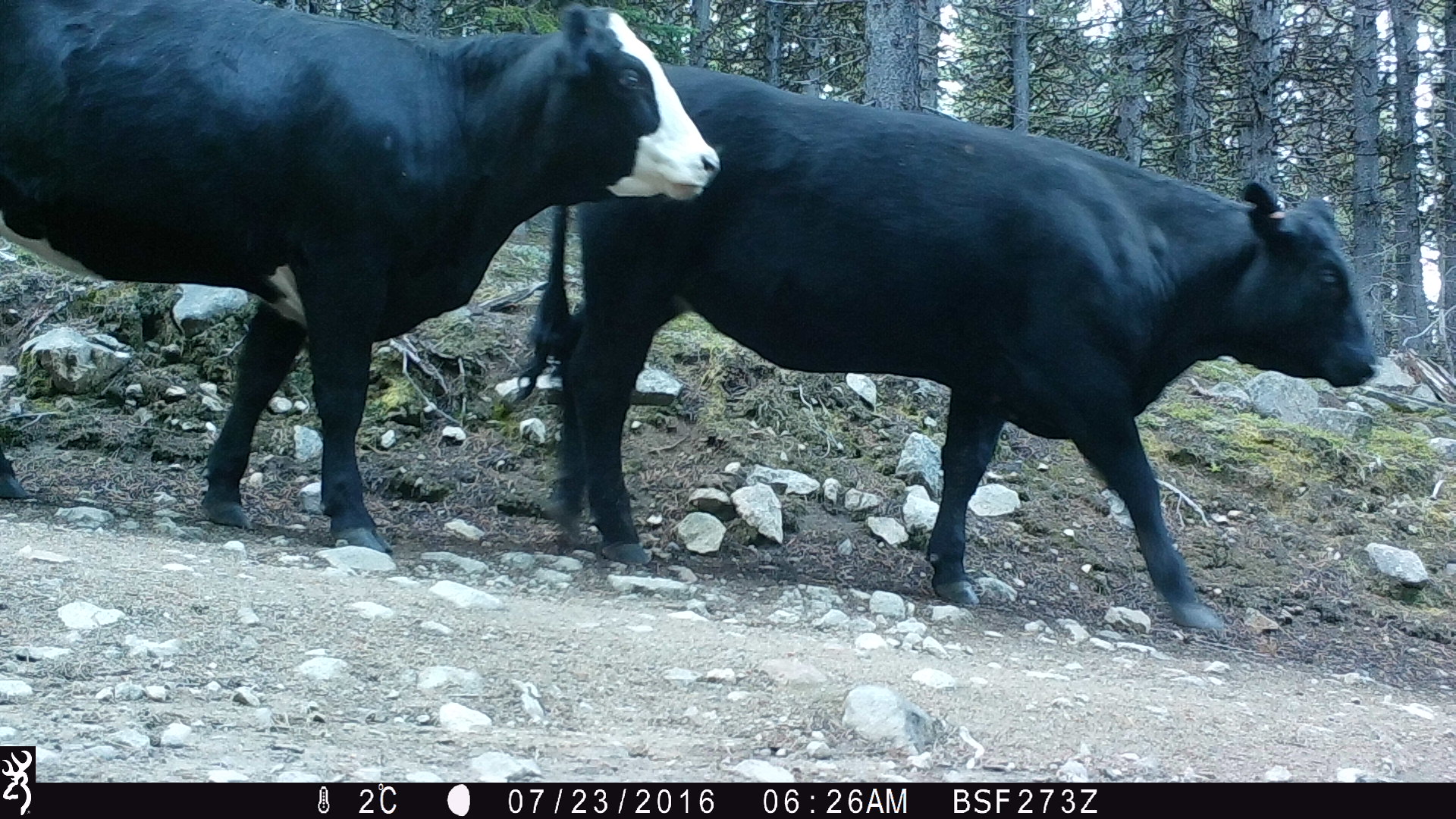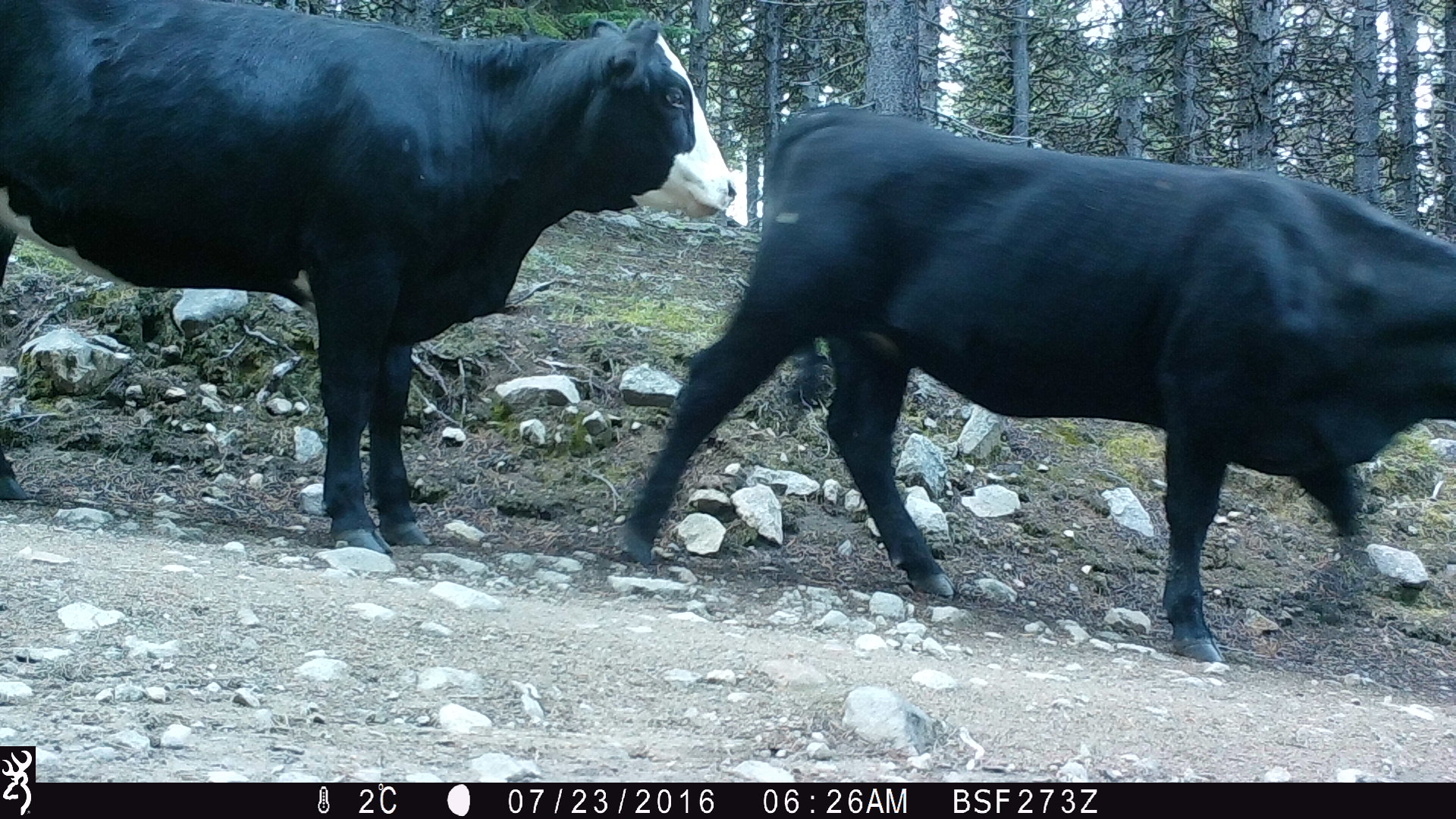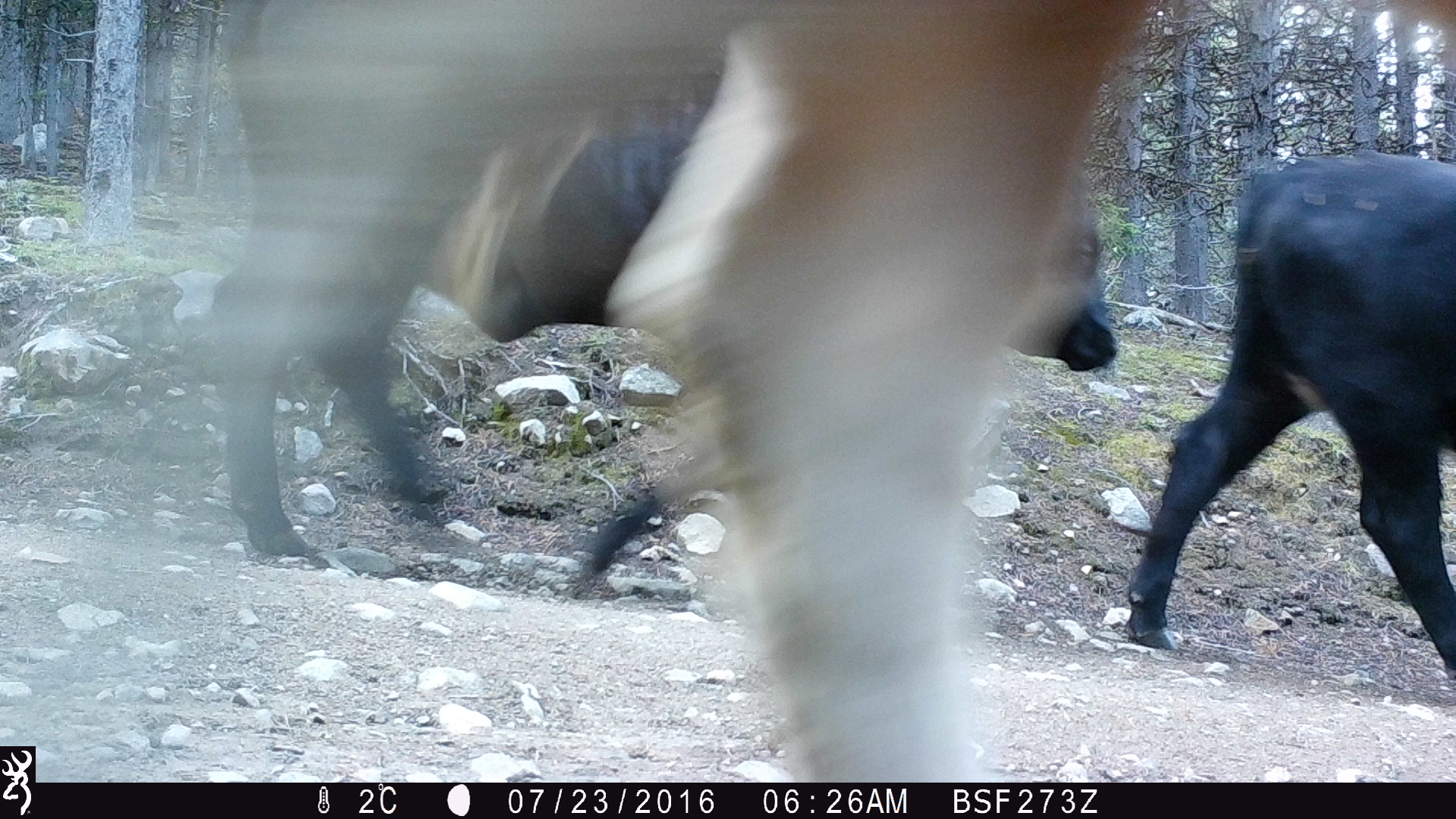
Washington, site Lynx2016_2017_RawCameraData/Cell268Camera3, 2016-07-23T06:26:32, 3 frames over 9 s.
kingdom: Animalia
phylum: Chordata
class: Mammalia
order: Artiodactyla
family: Bovidae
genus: Bos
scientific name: Bos taurus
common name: domestic cattle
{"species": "domestic cattle (Bos taurus)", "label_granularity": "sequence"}